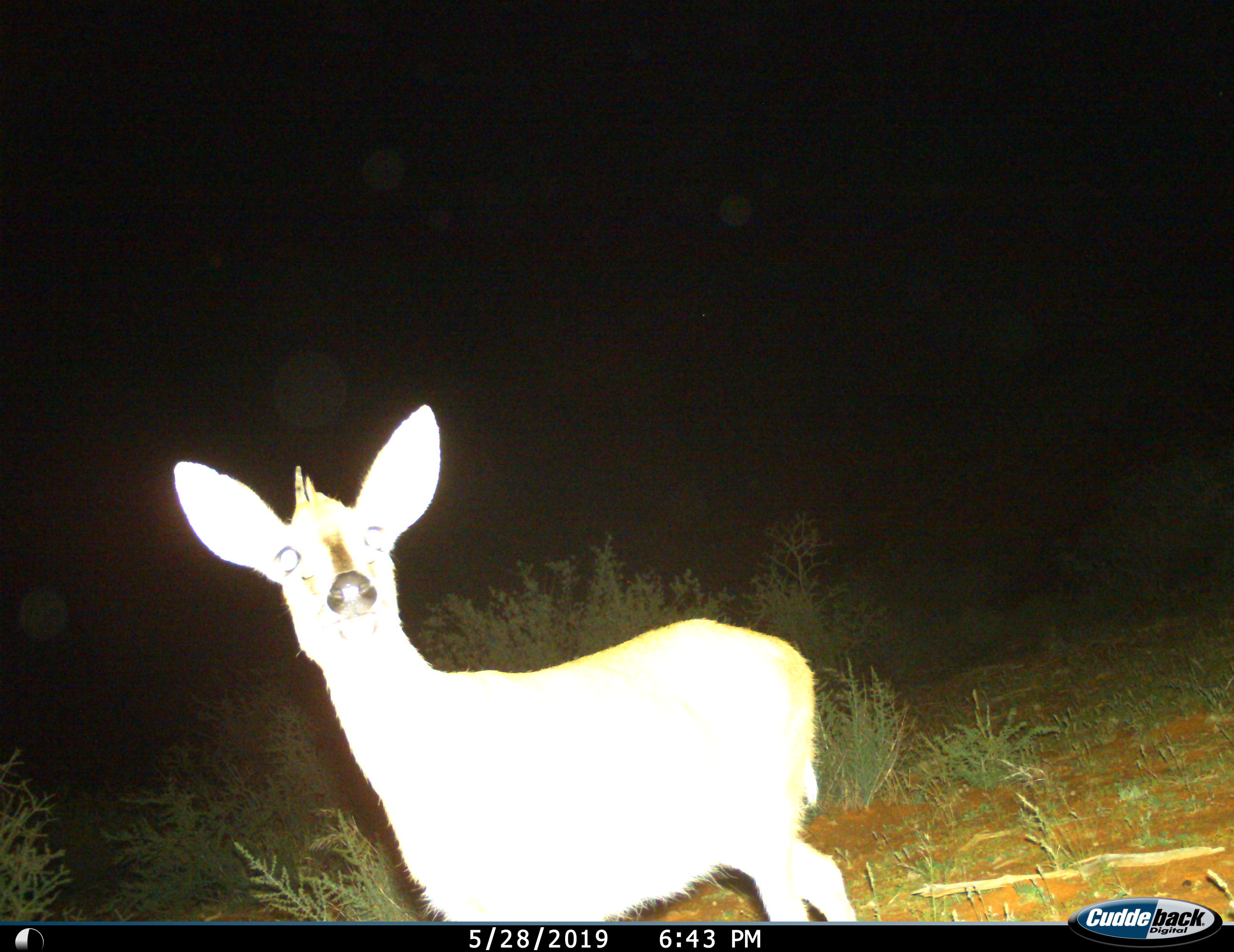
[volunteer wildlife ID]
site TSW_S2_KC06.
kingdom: Animalia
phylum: Chordata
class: Mammalia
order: Artiodactyla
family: Bovidae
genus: Sylvicapra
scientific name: Sylvicapra grimmia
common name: common duiker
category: duikercommongrey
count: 1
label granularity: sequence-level